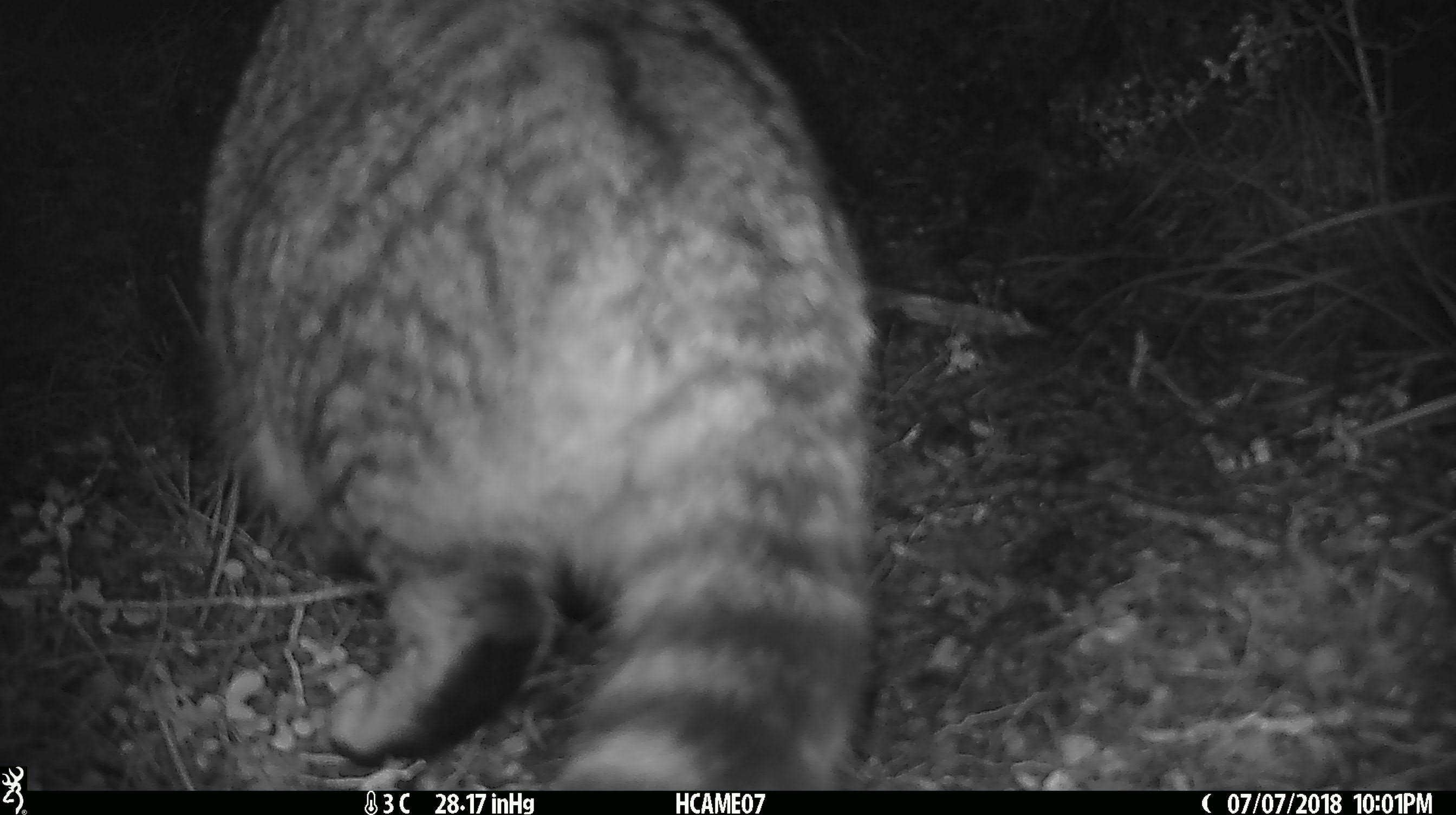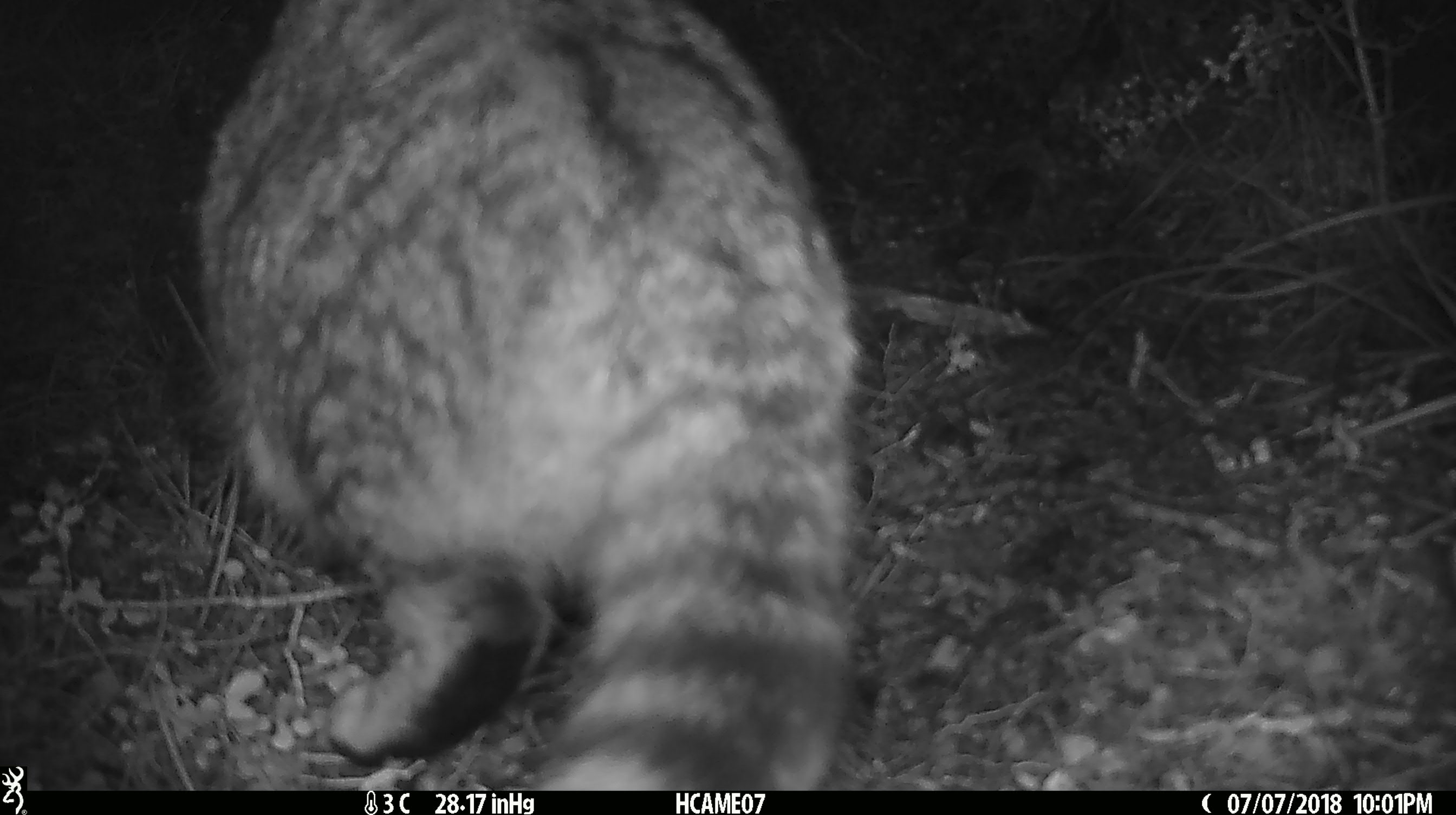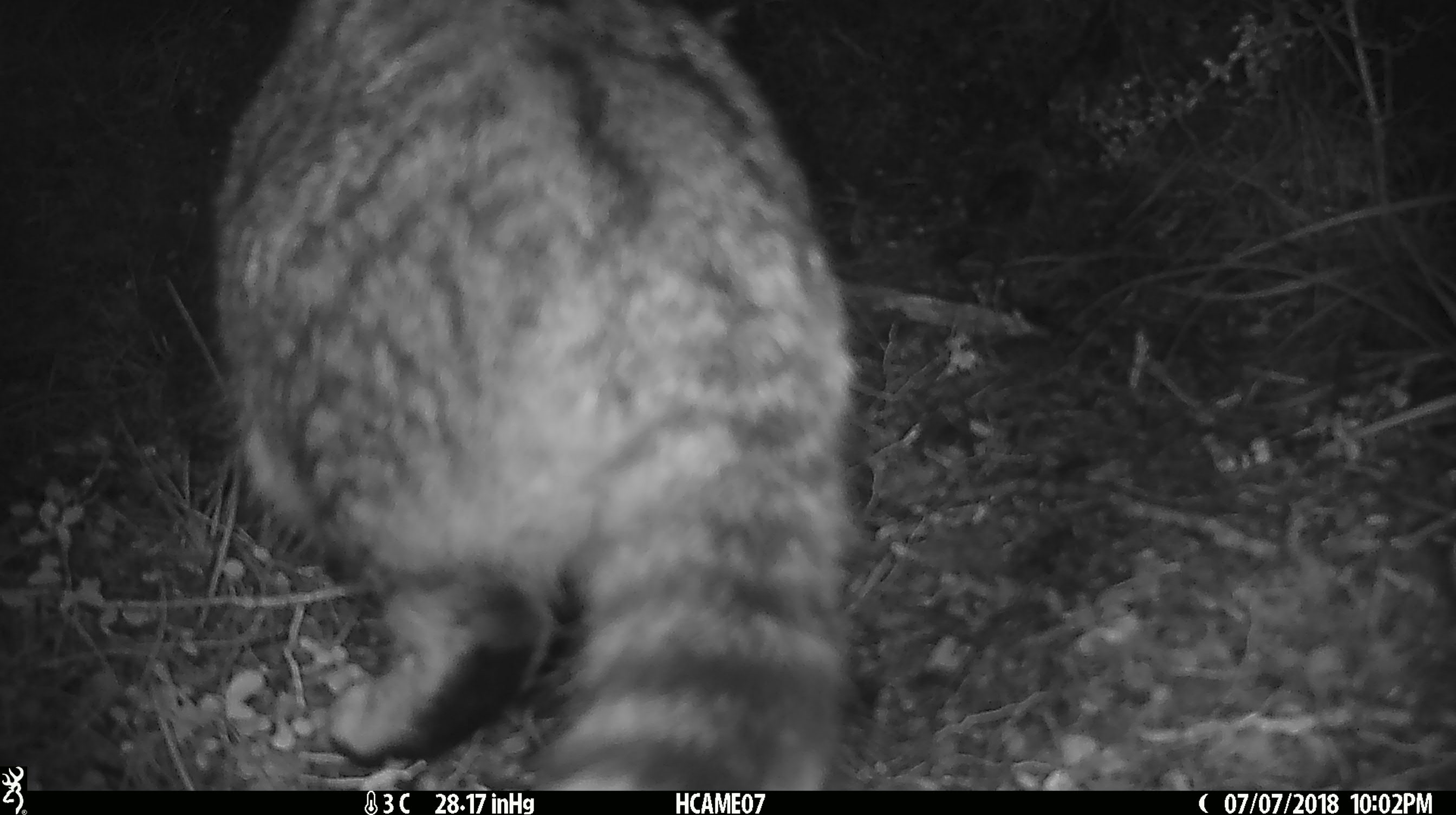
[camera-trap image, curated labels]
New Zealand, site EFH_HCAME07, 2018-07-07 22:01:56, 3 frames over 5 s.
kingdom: Animalia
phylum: Chordata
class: Mammalia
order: Carnivora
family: Felidae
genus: Felis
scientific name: Felis catus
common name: domestic cat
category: cat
Cat (domestic cat) (Felis catus).